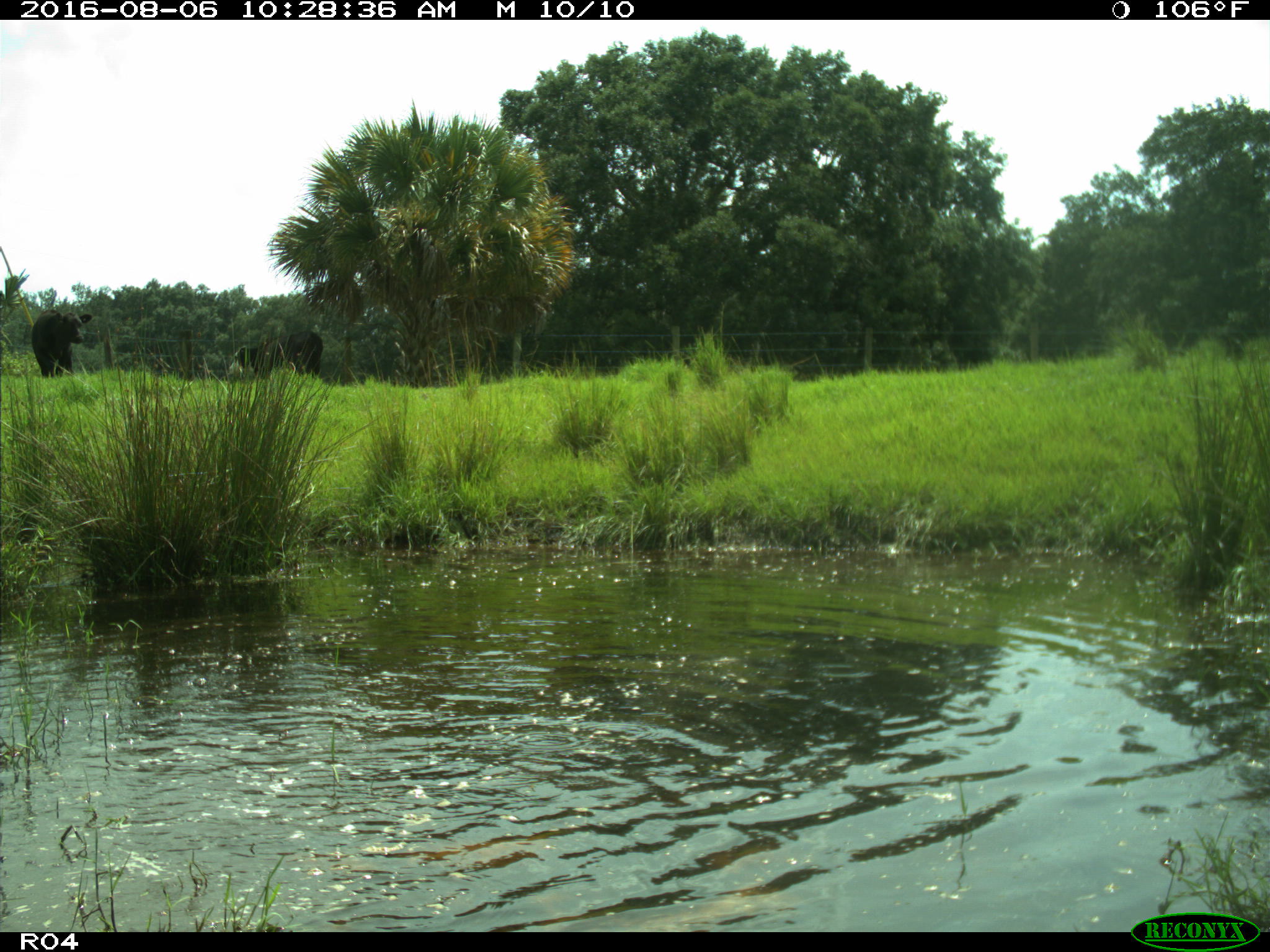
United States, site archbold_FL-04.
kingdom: Animalia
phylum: Chordata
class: Mammalia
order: Artiodactyla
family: Bovidae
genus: Bos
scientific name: Bos taurus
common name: domestic cow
Bos taurus (domestic cow).